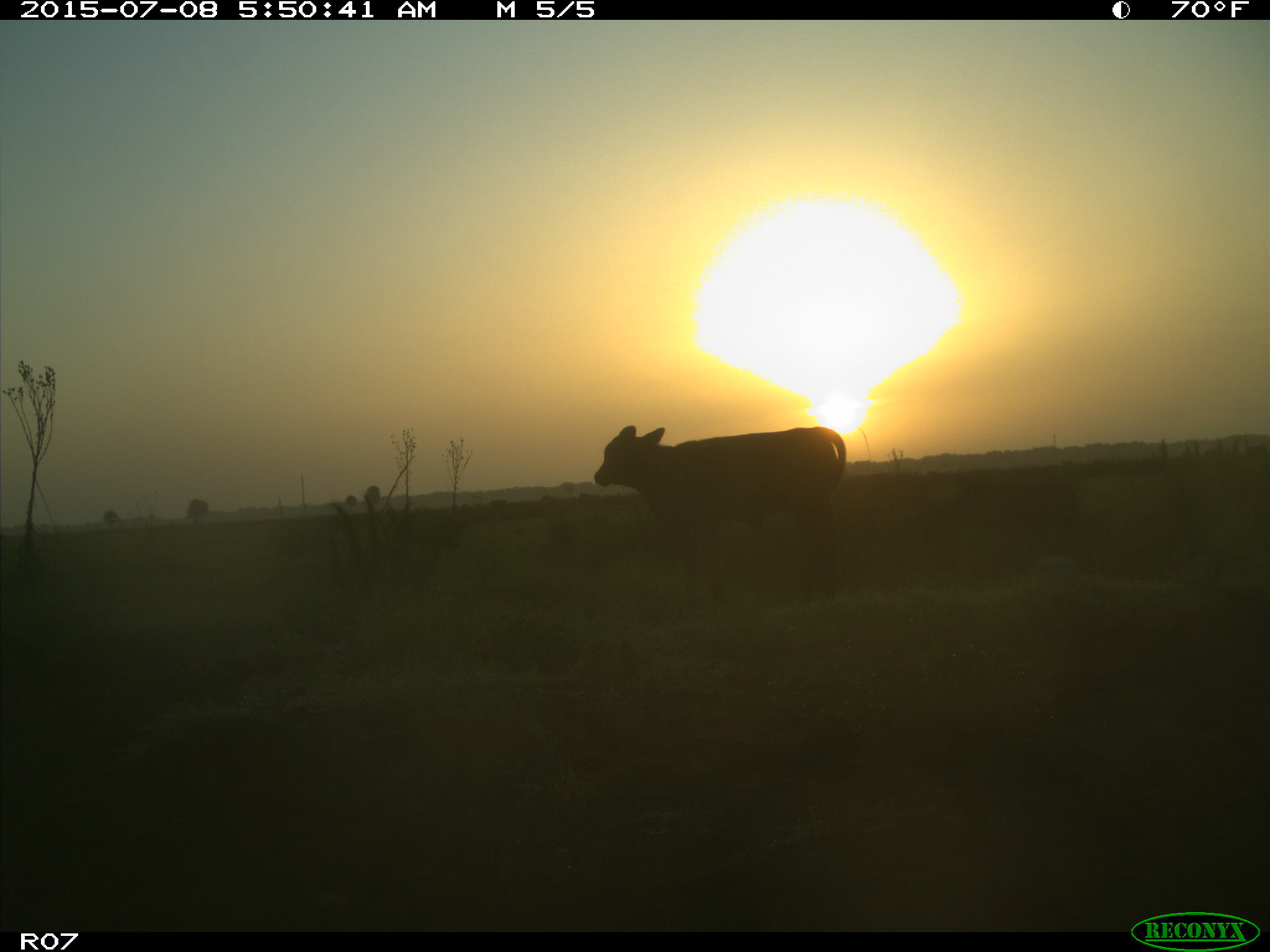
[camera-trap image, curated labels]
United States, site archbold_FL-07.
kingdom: Animalia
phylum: Chordata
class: Mammalia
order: Artiodactyla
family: Bovidae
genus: Bos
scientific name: Bos taurus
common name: domestic cow